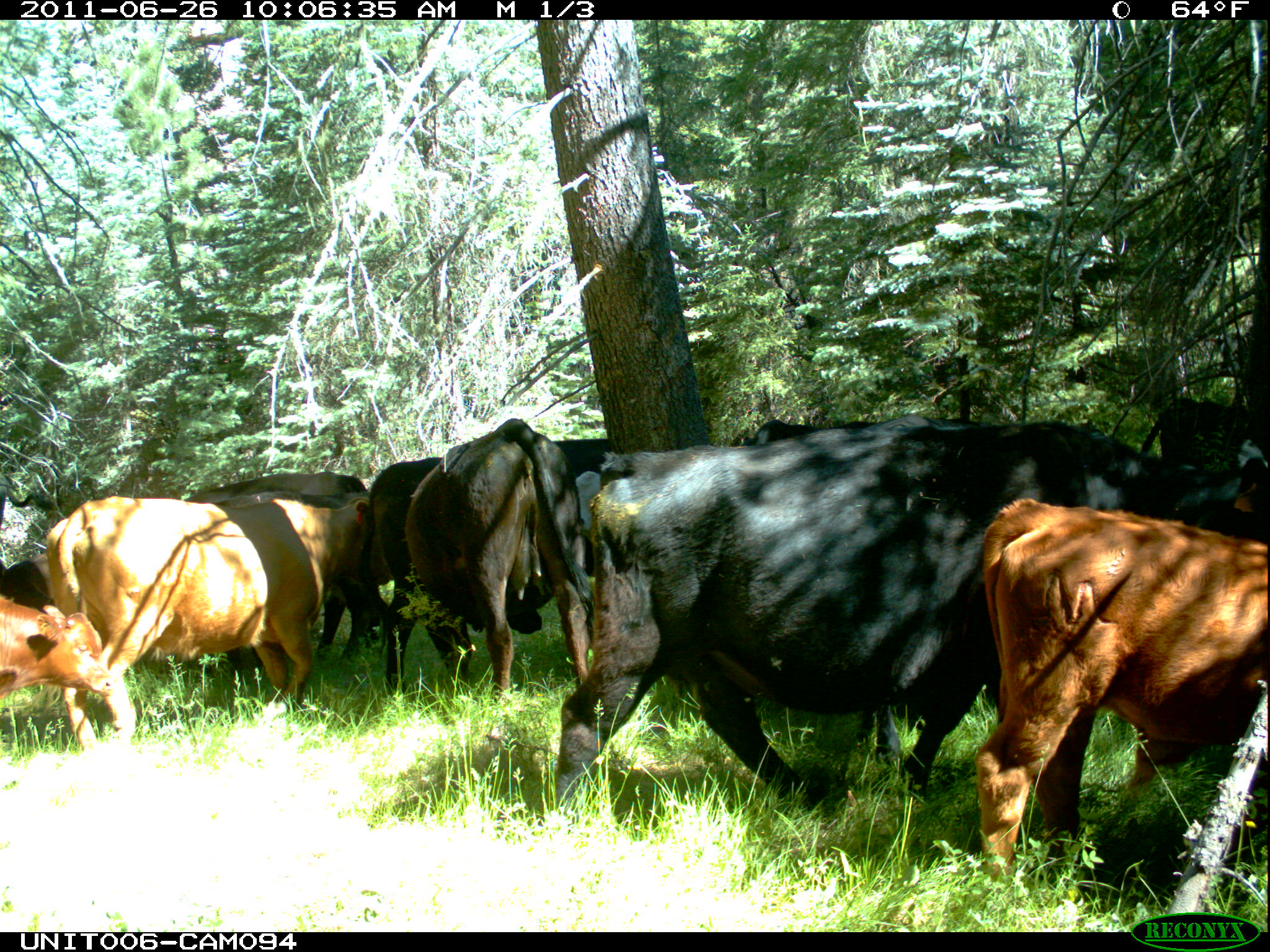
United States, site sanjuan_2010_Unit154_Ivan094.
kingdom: Animalia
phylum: Chordata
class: Mammalia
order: Artiodactyla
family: Bovidae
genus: Bos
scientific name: Bos taurus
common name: domestic cow